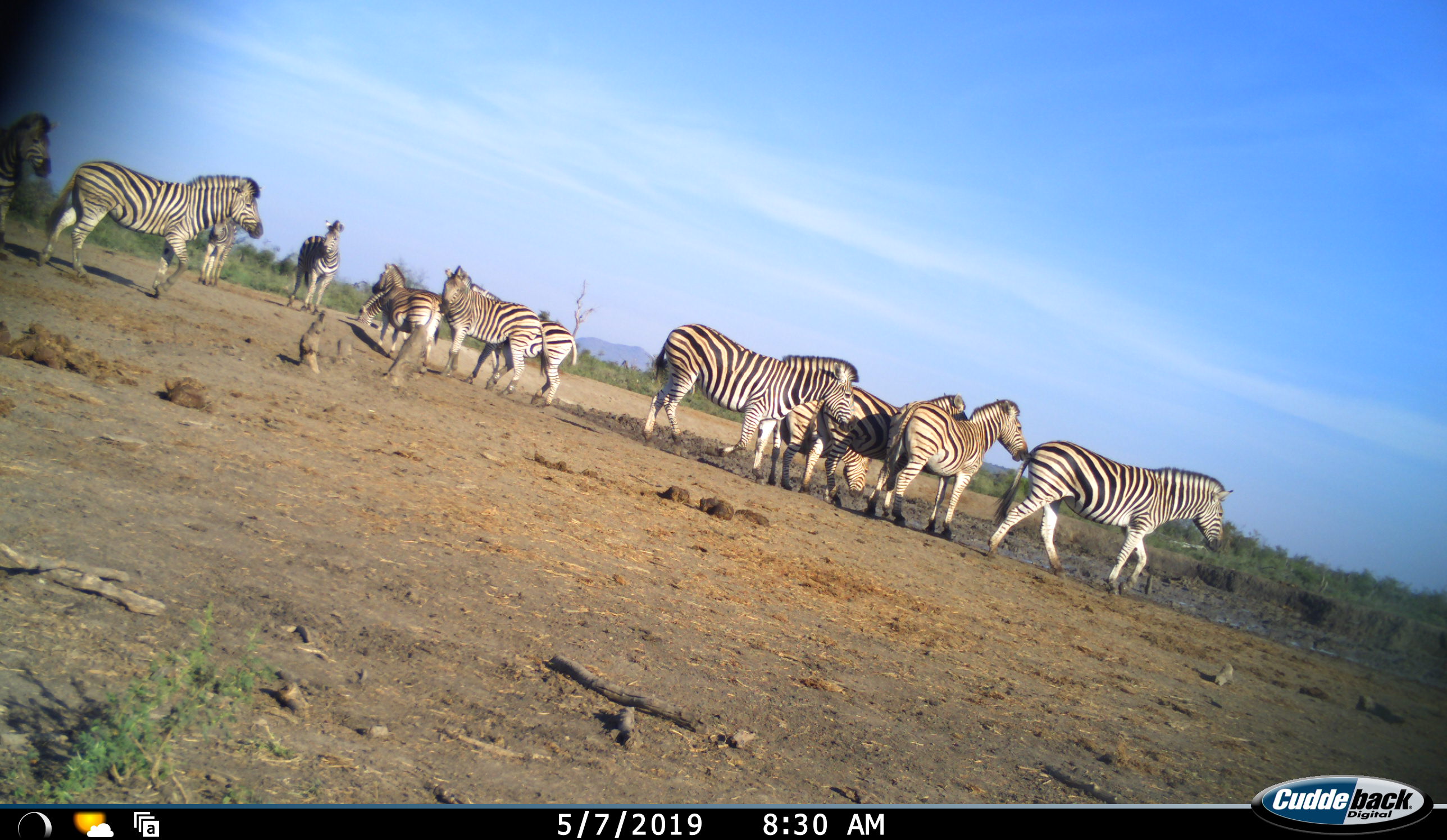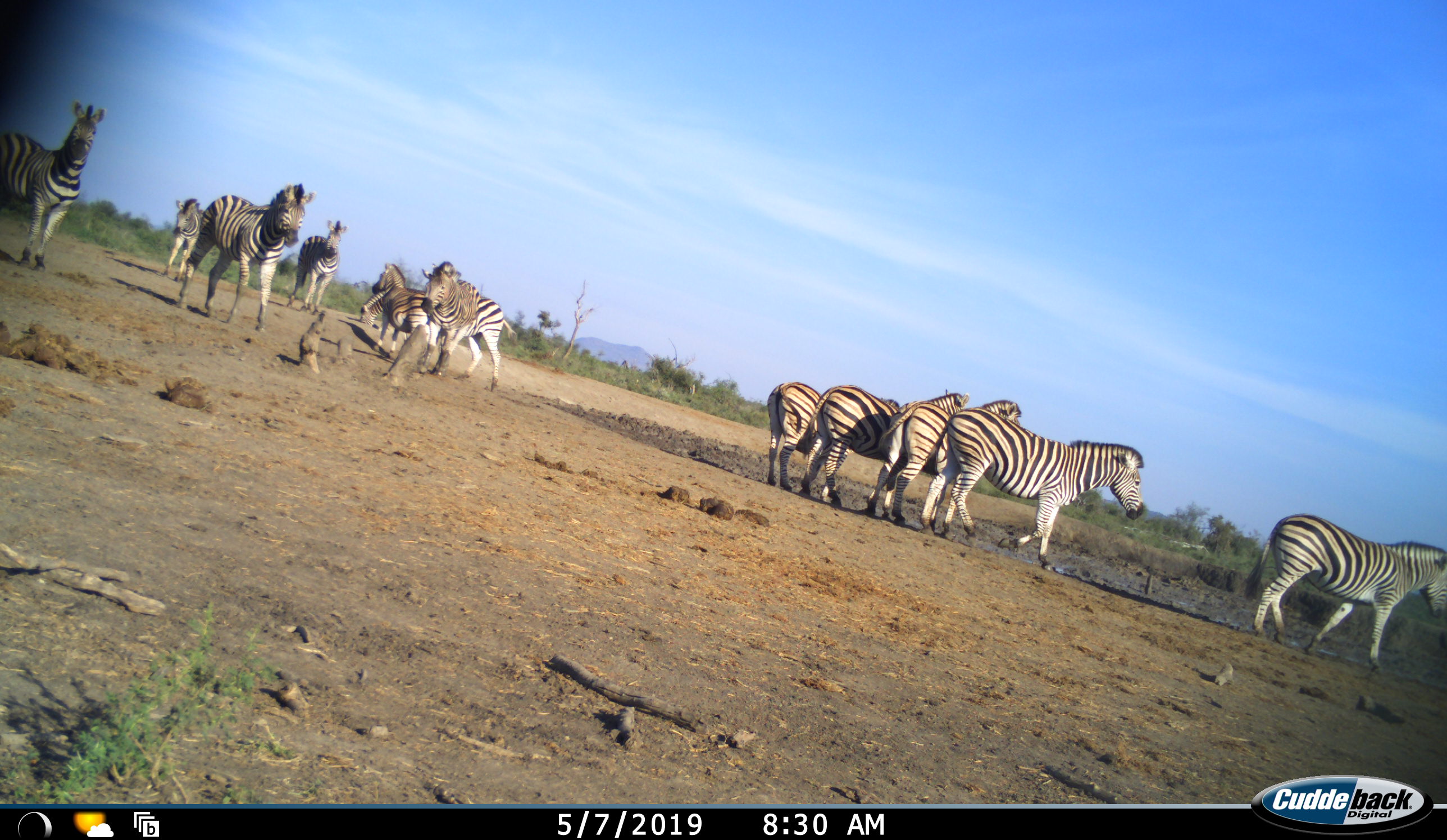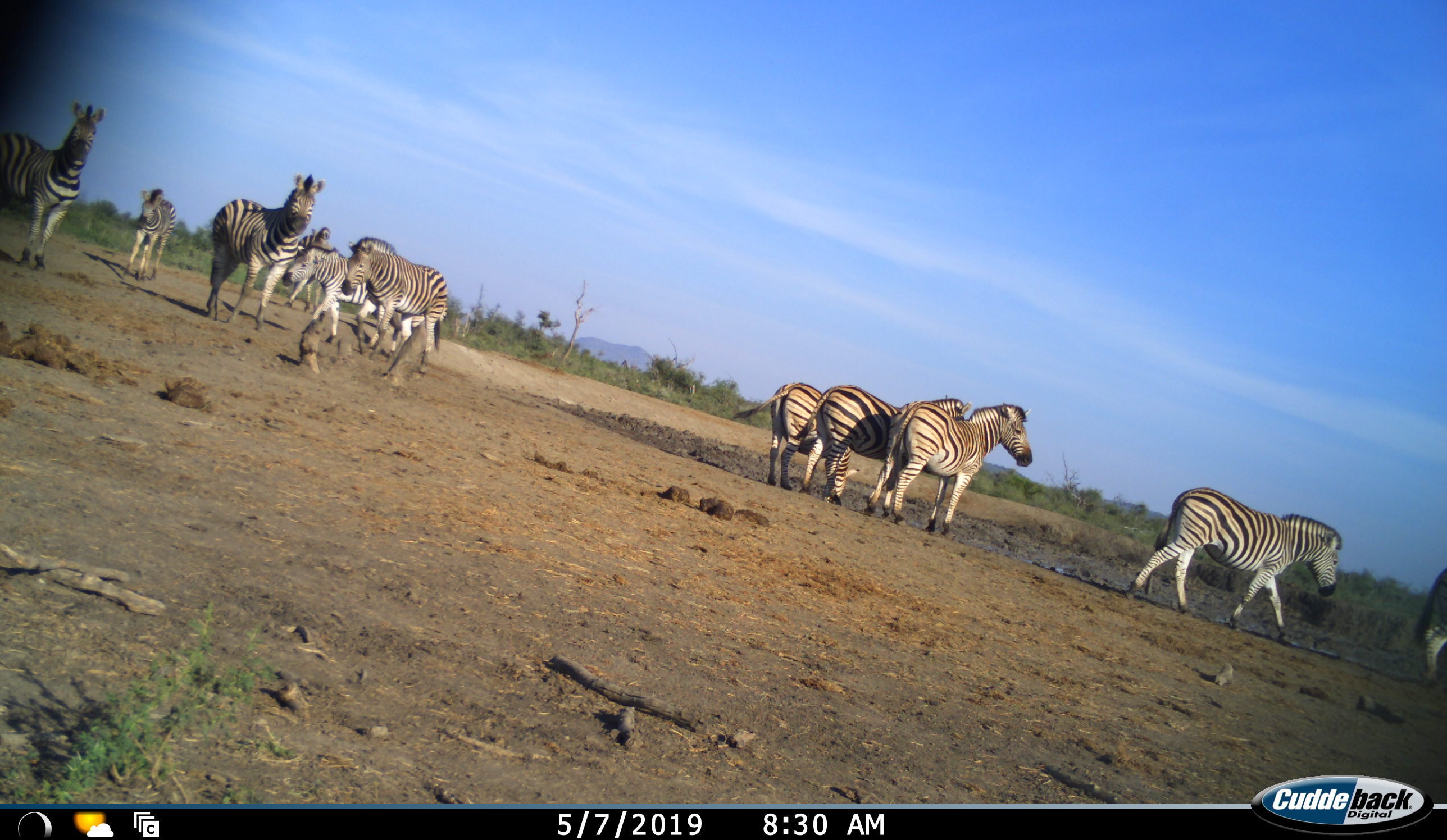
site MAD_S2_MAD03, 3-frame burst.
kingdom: Animalia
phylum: Chordata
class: Mammalia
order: Perissodactyla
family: Equidae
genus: Equus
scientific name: Equus quagga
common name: plains zebra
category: zebraplains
Zebraplains (plains zebra) (Equus quagga), count 11-50. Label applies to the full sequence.